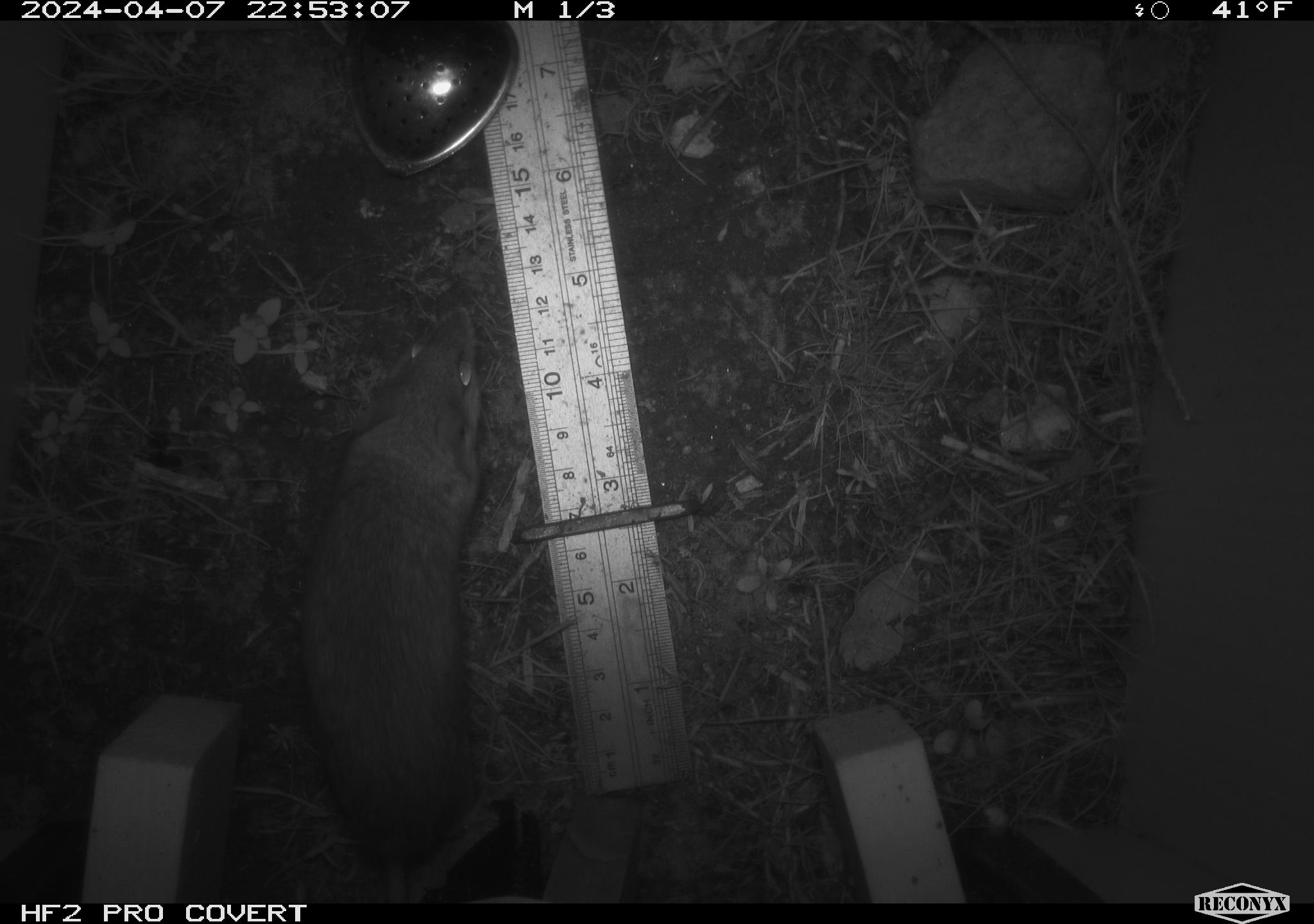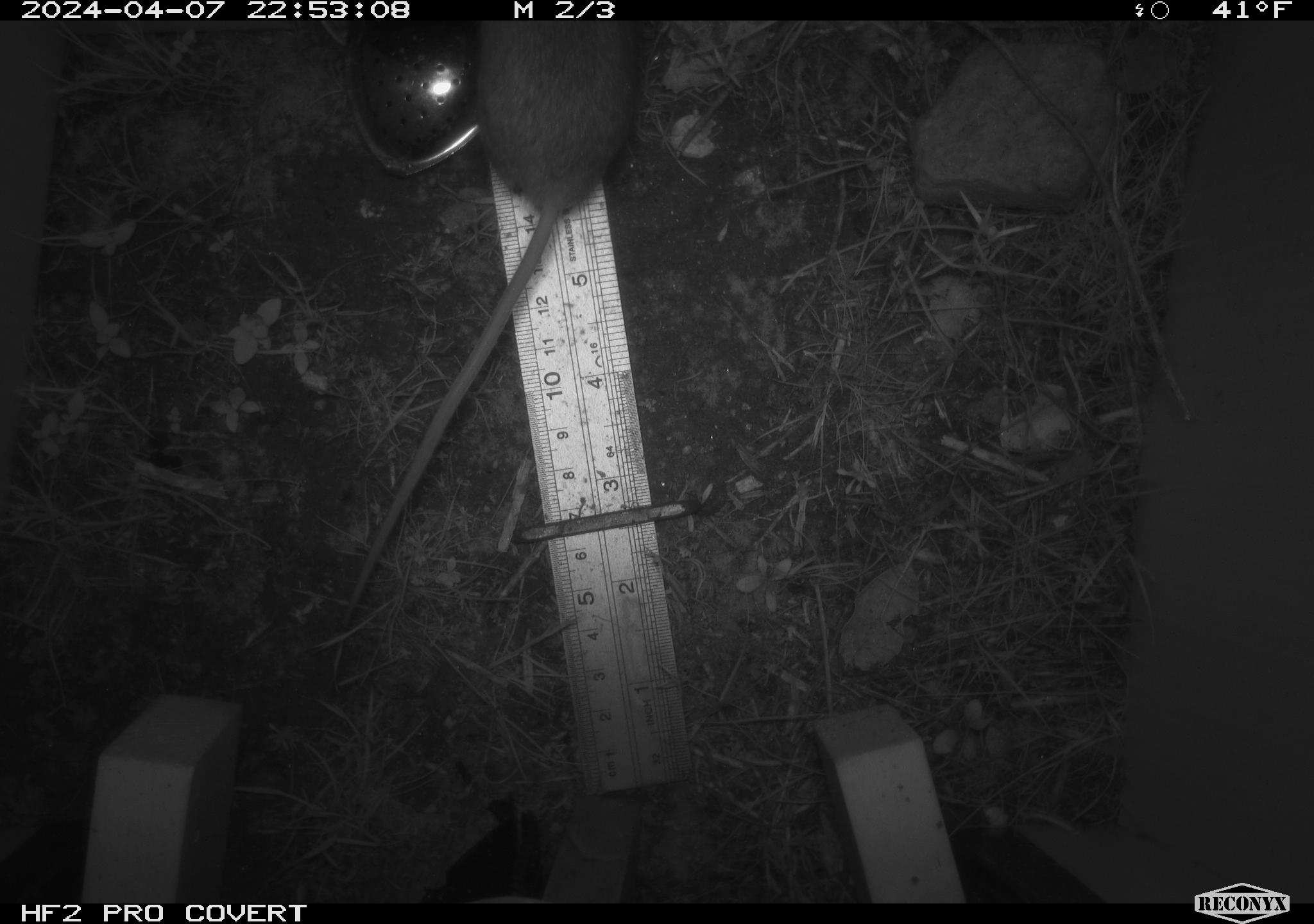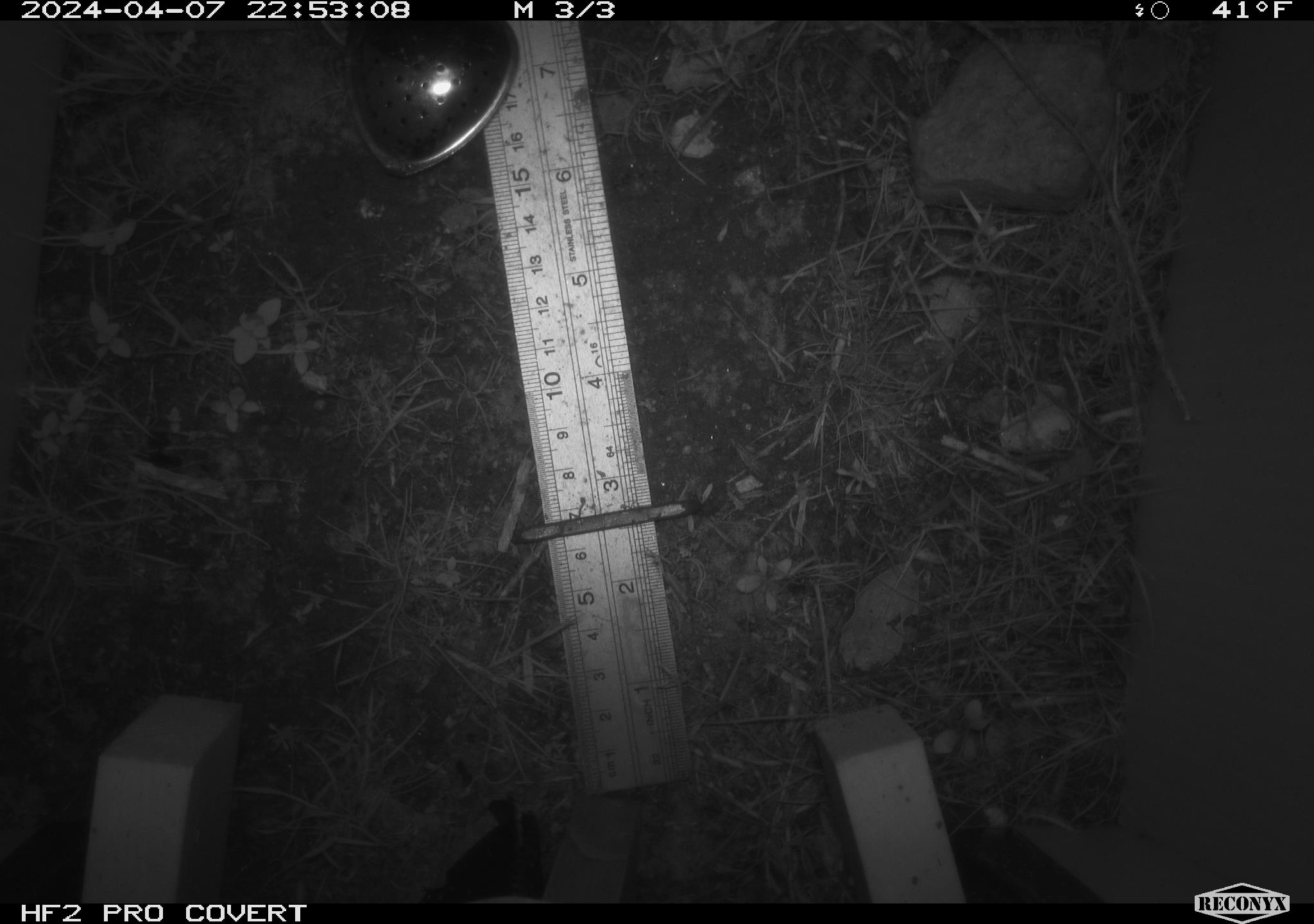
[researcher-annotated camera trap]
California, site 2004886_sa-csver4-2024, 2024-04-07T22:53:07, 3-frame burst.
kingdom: Animalia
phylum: Chordata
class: Mammalia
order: Rodentia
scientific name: Rodentia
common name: mouse species